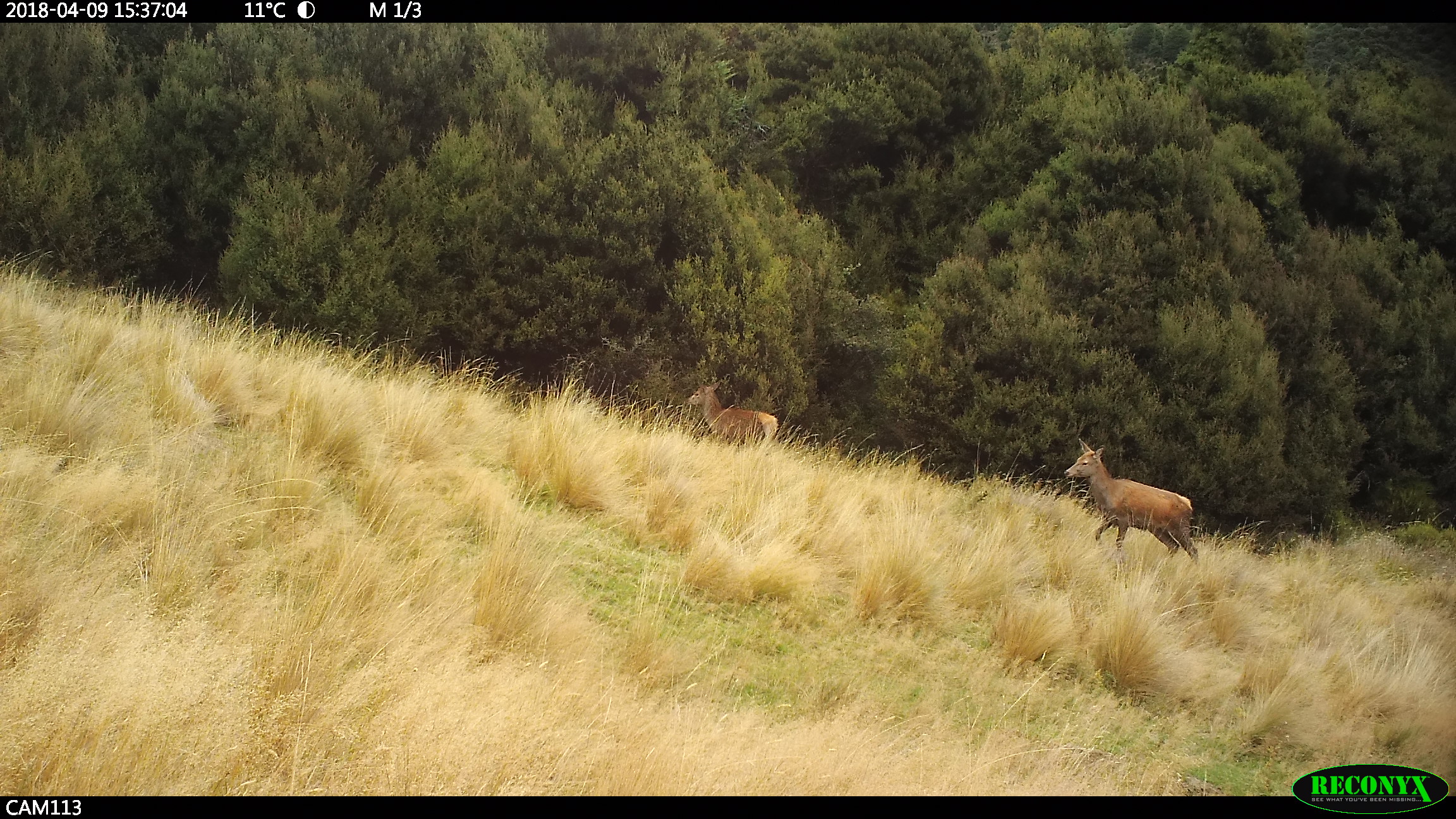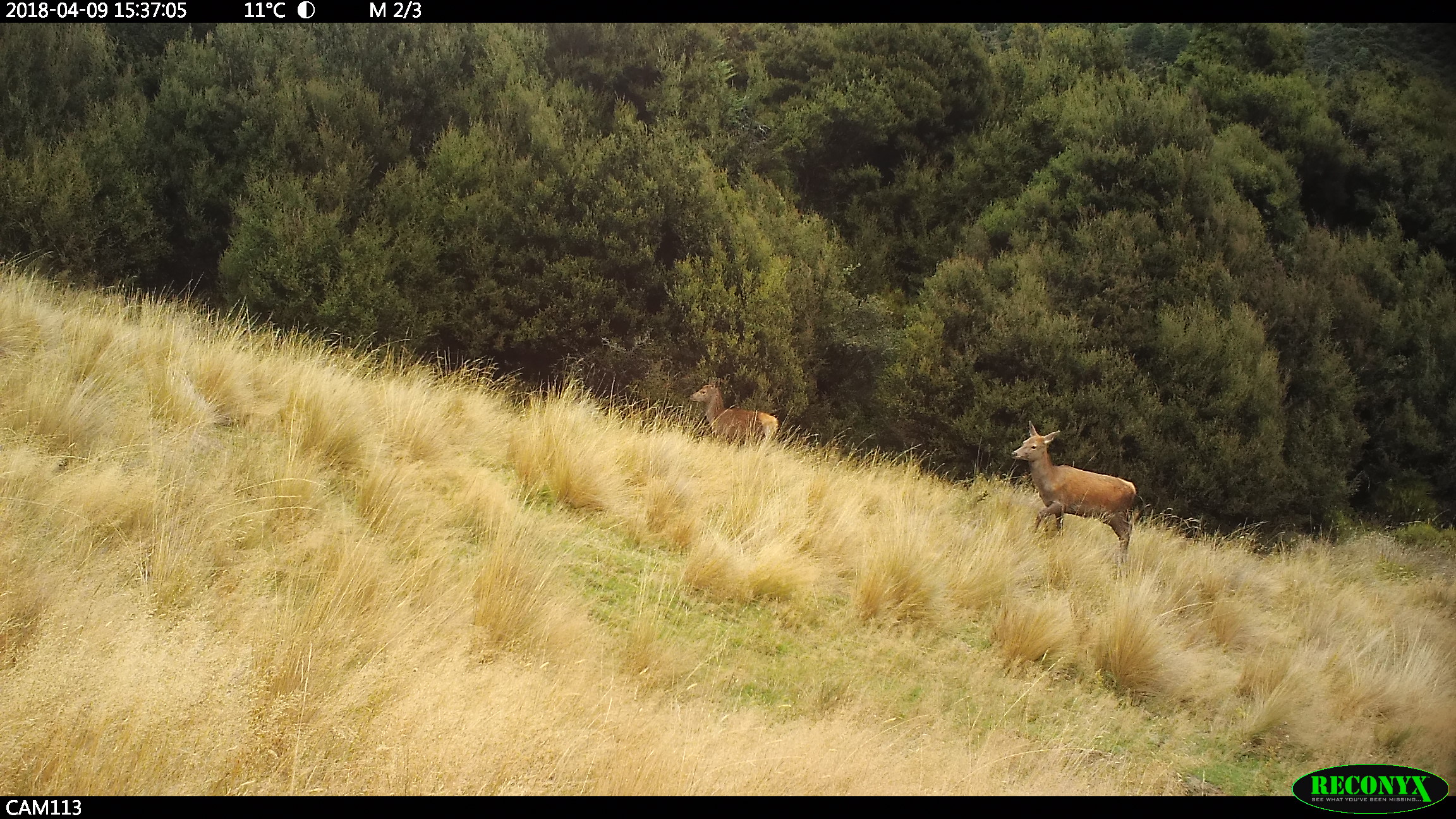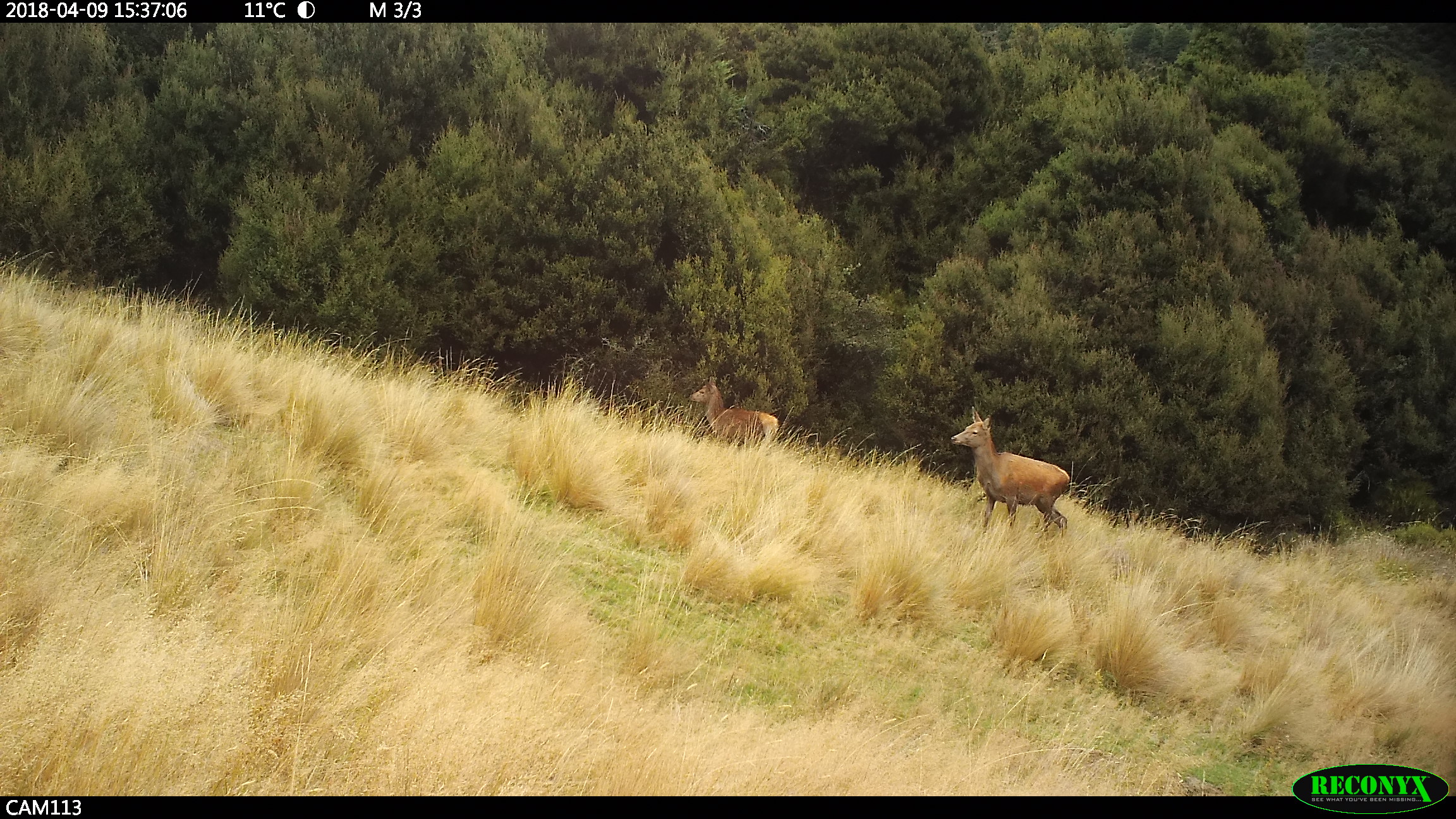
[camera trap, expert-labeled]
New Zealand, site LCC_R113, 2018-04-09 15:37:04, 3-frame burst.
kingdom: Animalia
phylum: Chordata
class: Mammalia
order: Artiodactyla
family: Cervidae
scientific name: Cervidae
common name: deer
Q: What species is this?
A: Deer (Cervidae).